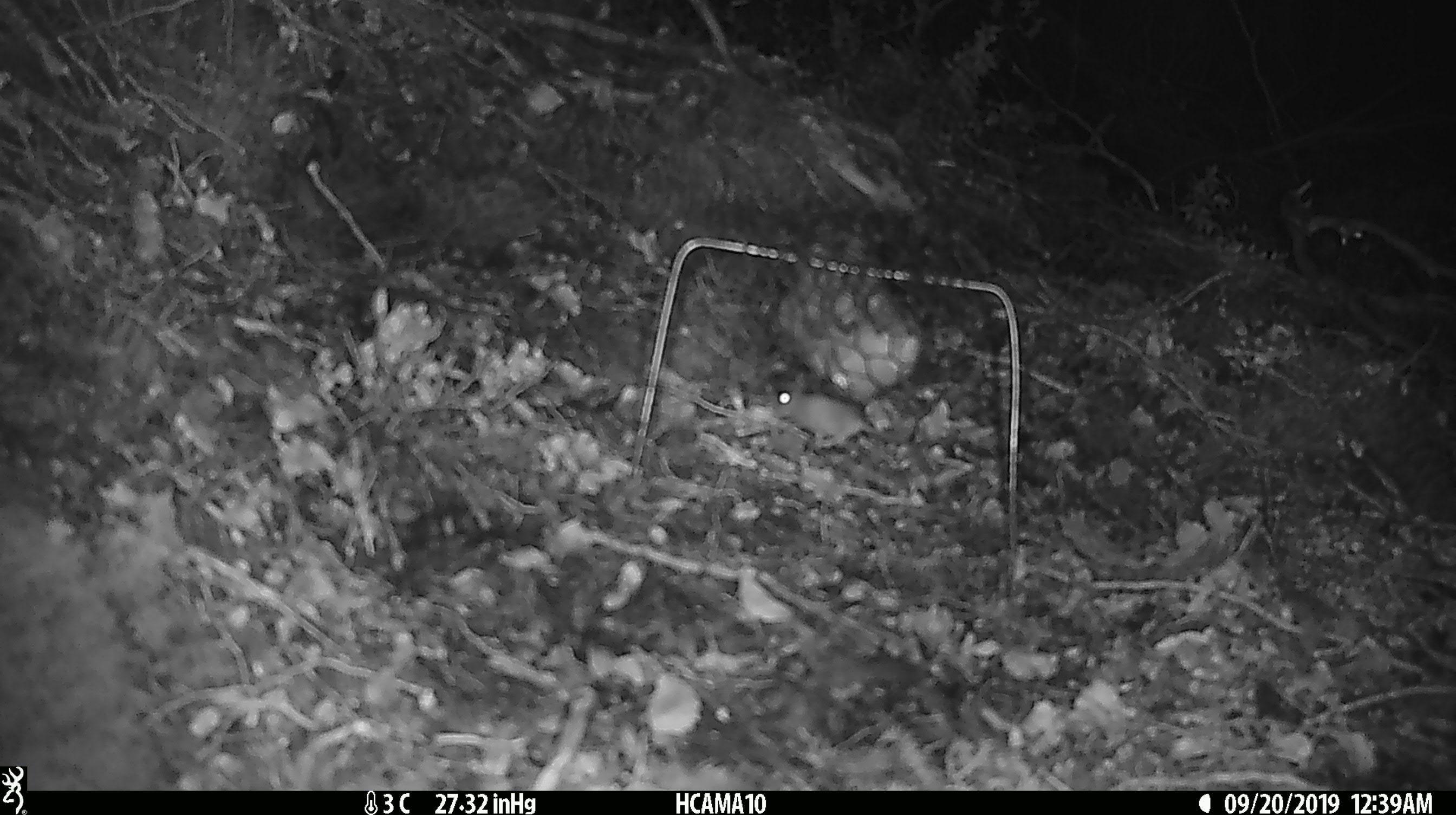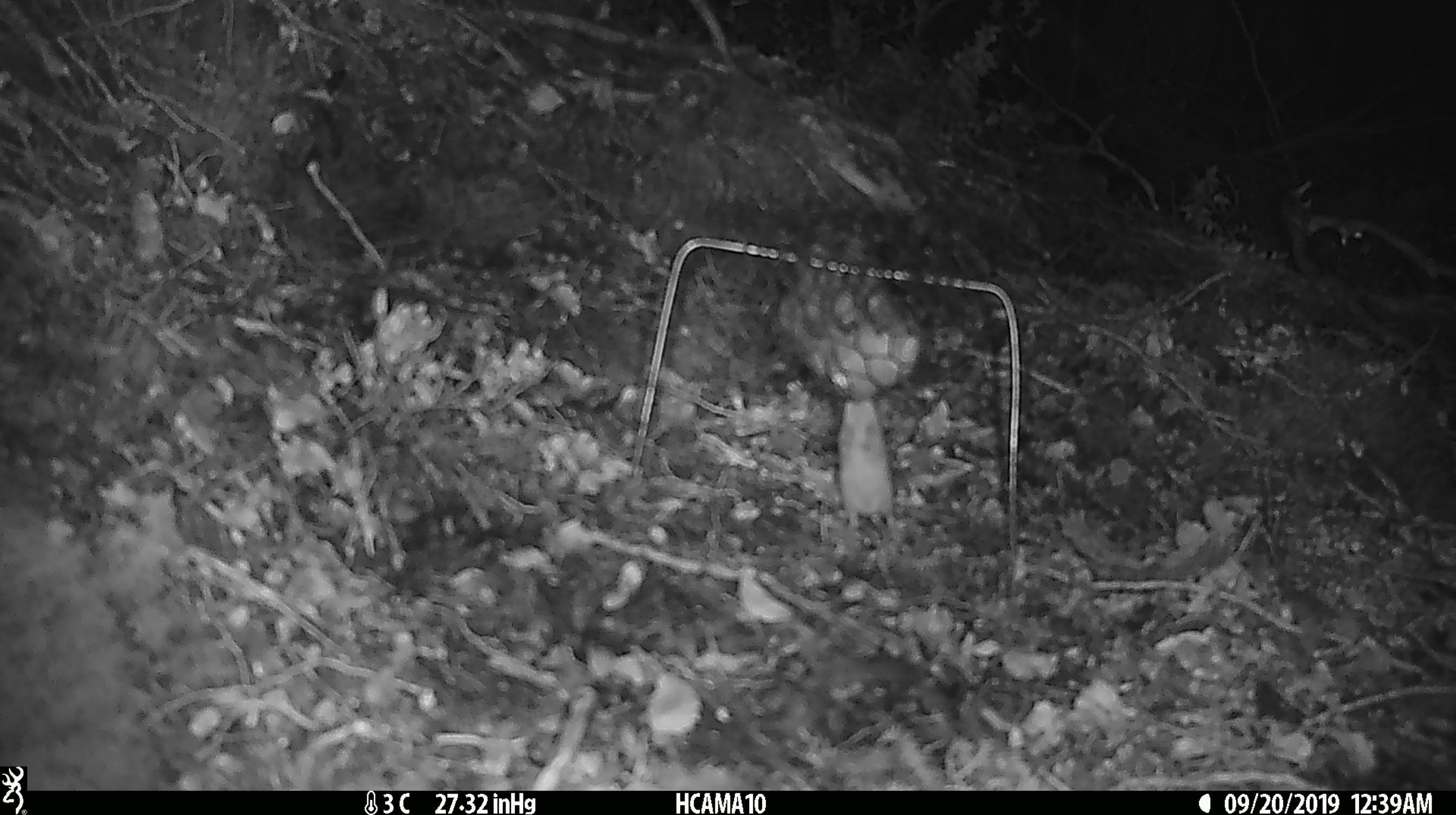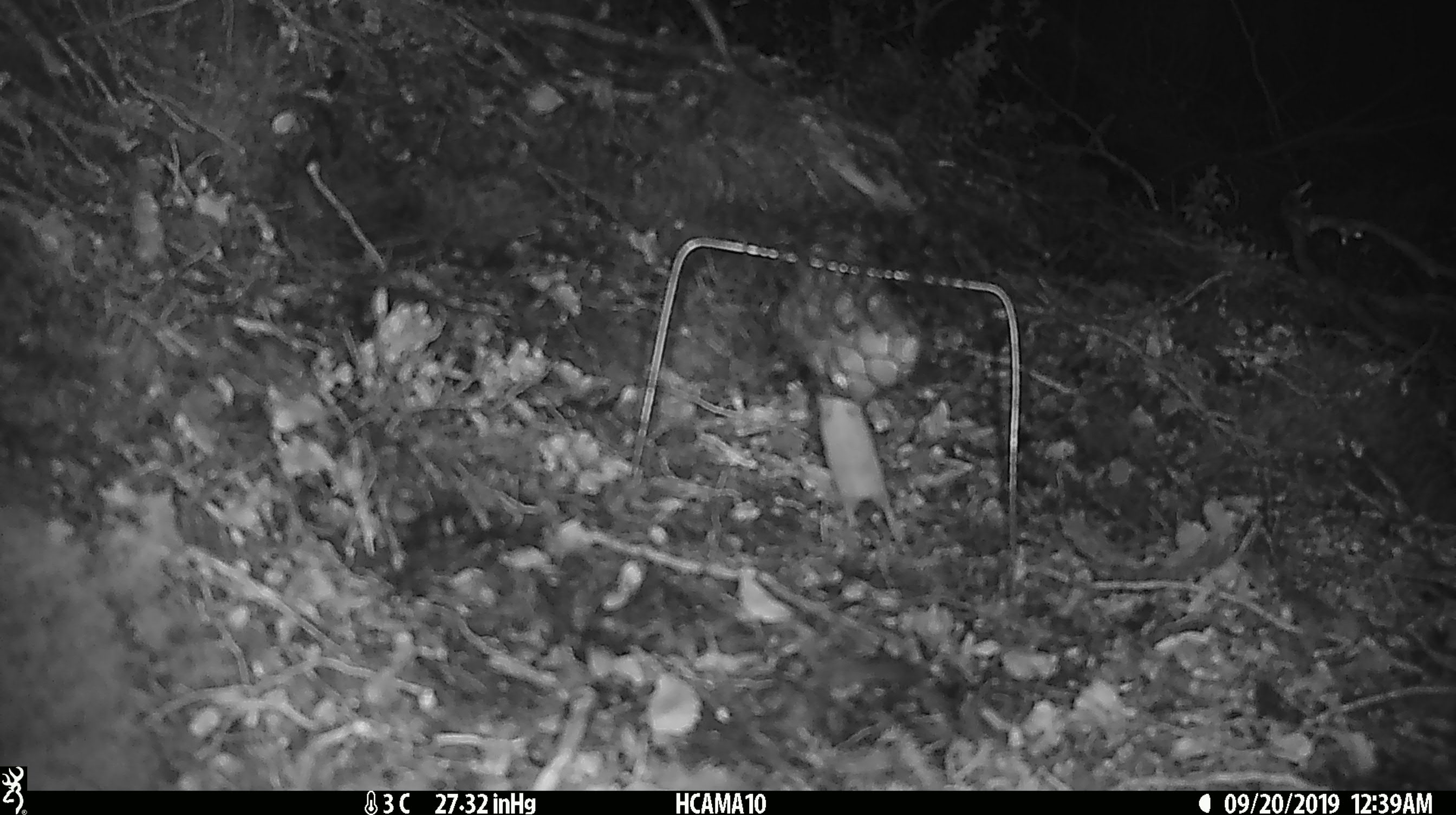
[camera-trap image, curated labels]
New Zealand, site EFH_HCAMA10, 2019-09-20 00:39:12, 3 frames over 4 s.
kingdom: Animalia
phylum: Chordata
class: Mammalia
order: Rodentia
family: Muridae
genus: Mus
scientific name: Mus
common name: mouse